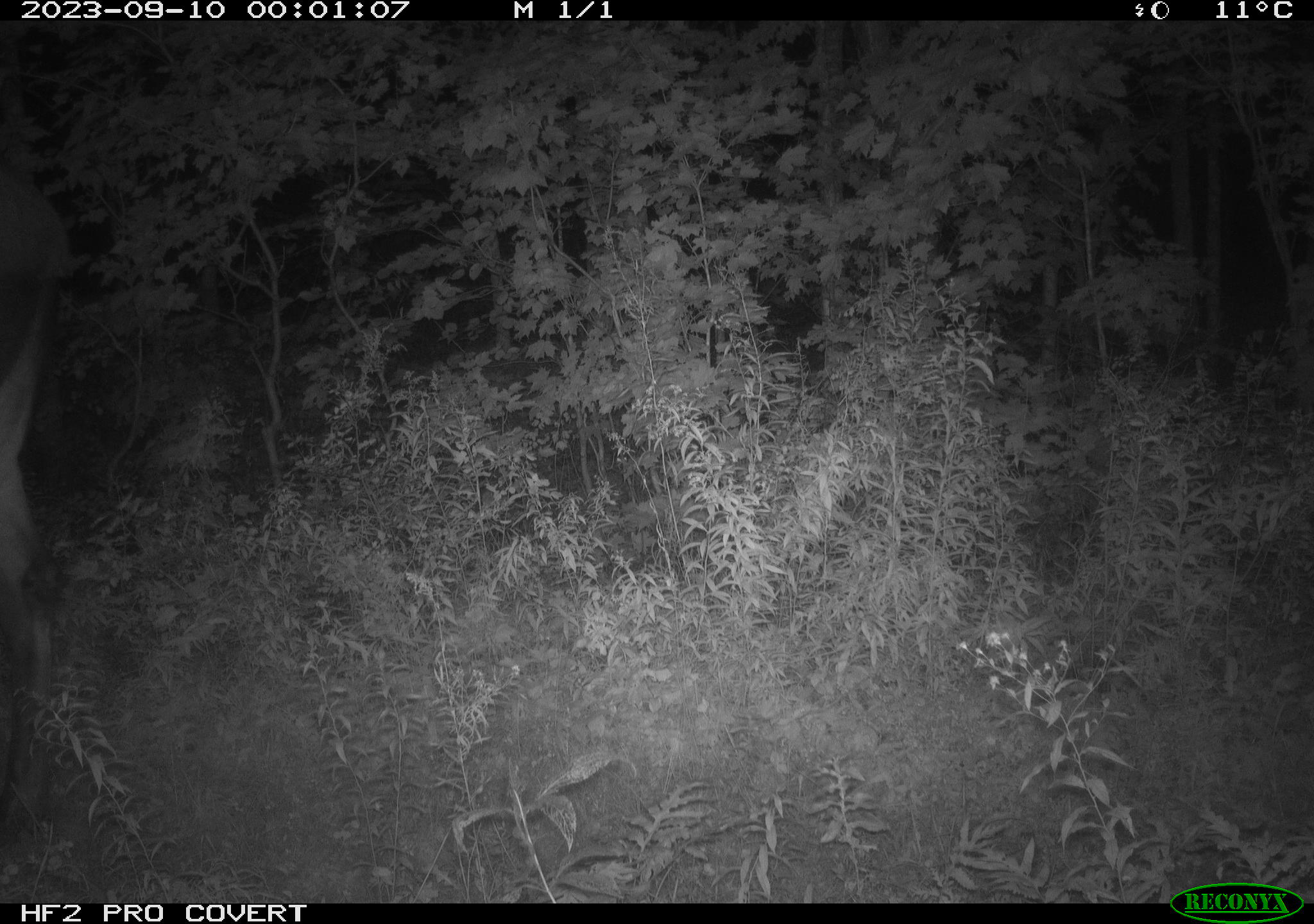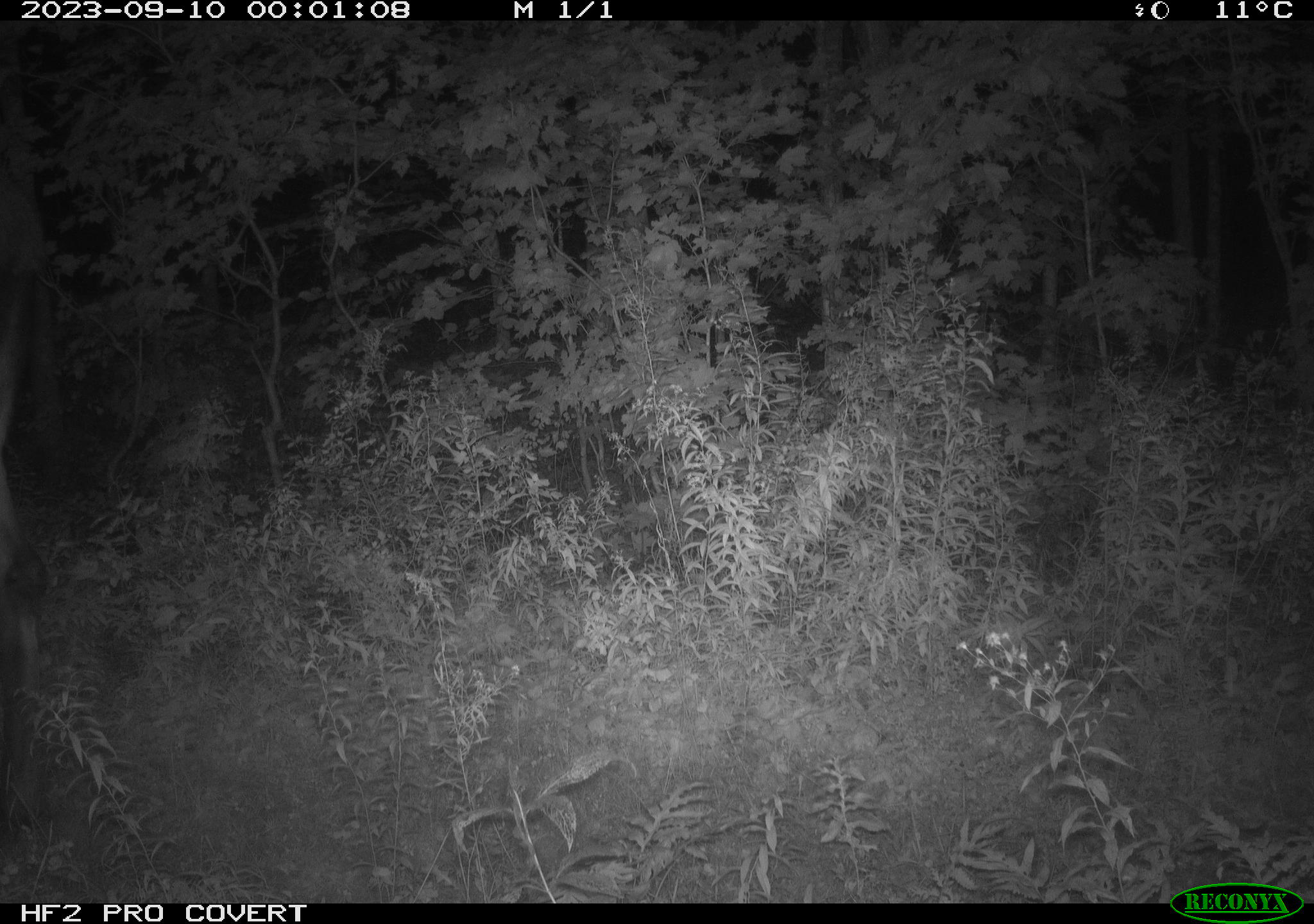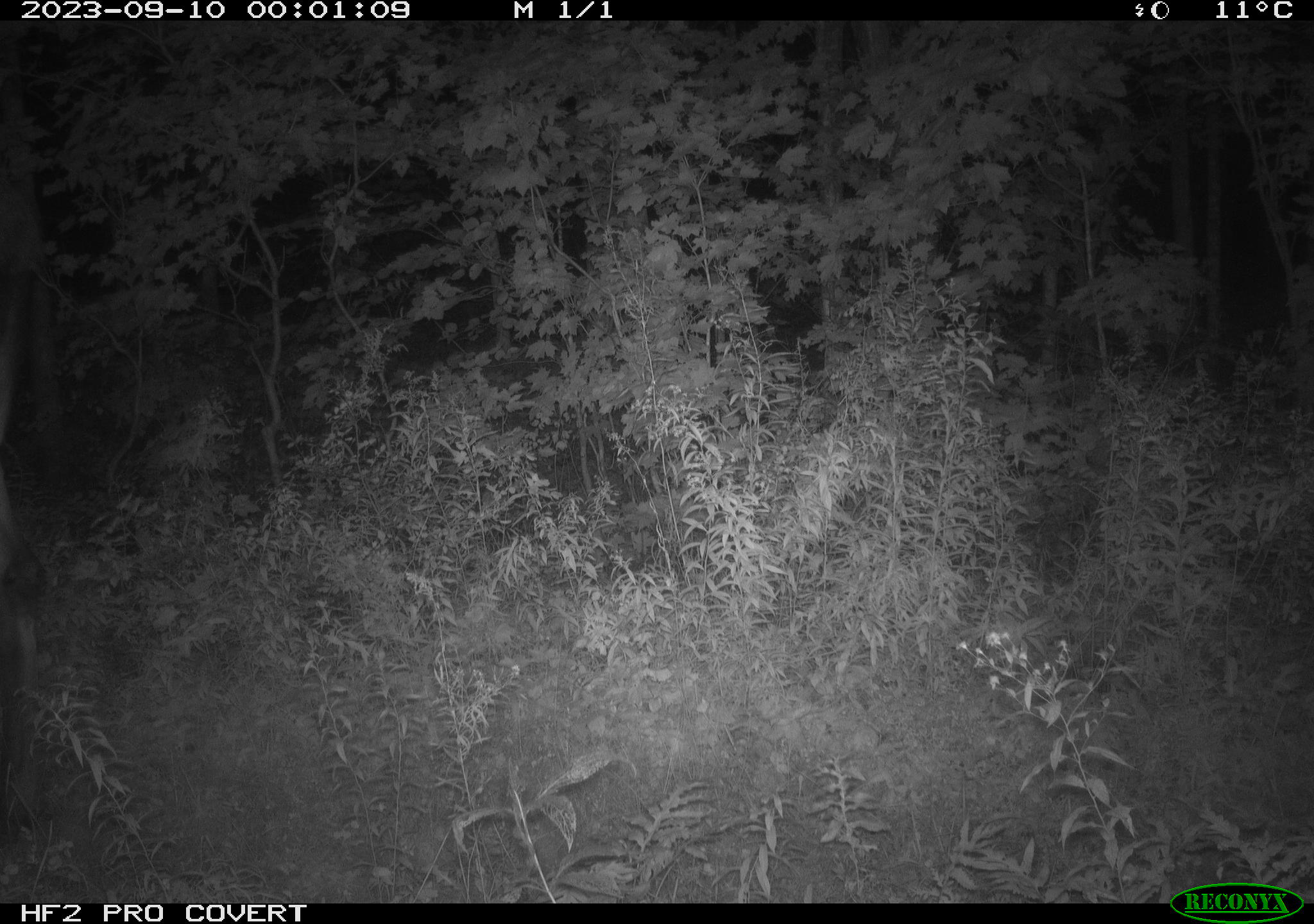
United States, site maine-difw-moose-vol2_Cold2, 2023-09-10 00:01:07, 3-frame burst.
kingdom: Animalia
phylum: Chordata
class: Mammalia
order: Artiodactyla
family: Cervidae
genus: Alces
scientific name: Alces alces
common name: moose